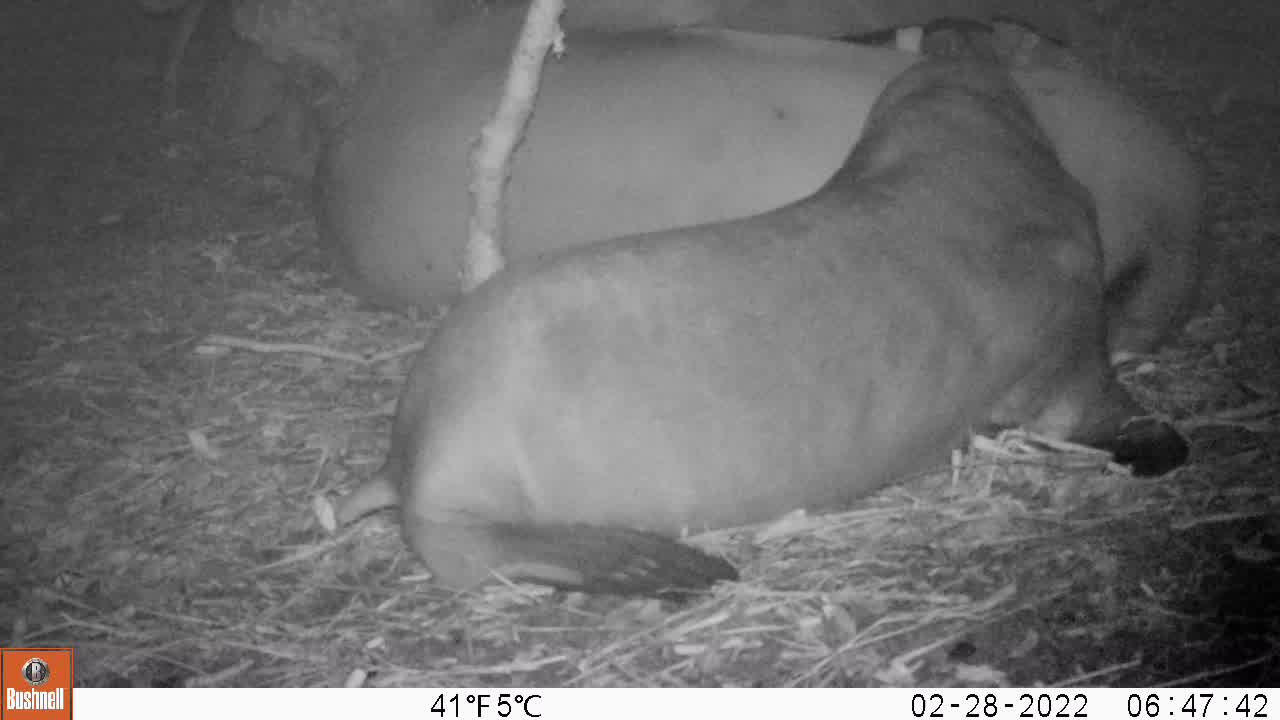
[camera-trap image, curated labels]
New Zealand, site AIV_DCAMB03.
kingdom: Animalia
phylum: Chordata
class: Mammalia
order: Carnivora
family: Otariidae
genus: Phocarctos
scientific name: Phocarctos hookeri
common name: new zealand sea lion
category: sealion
Sealion (new zealand sea lion) (Phocarctos hookeri).